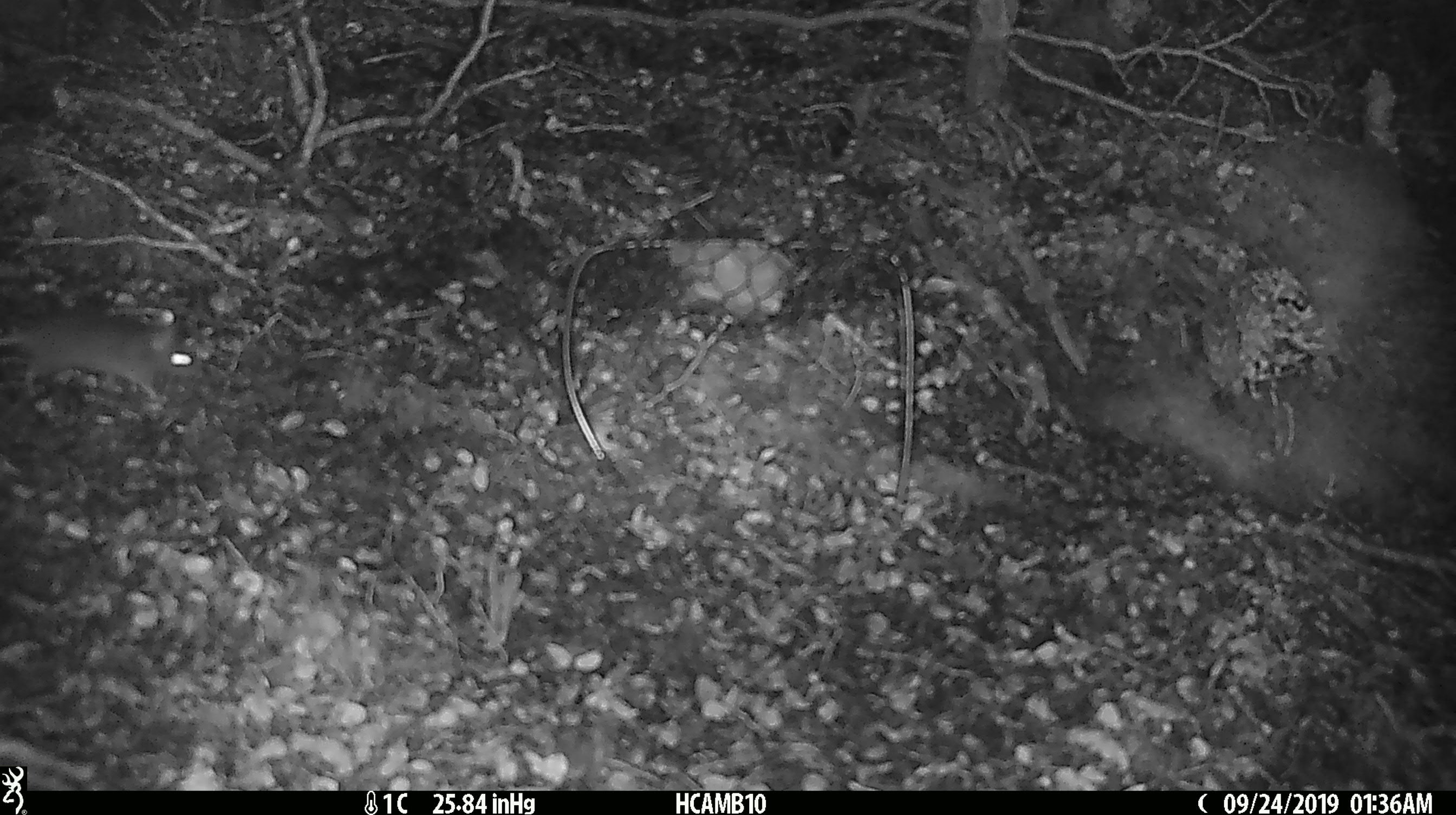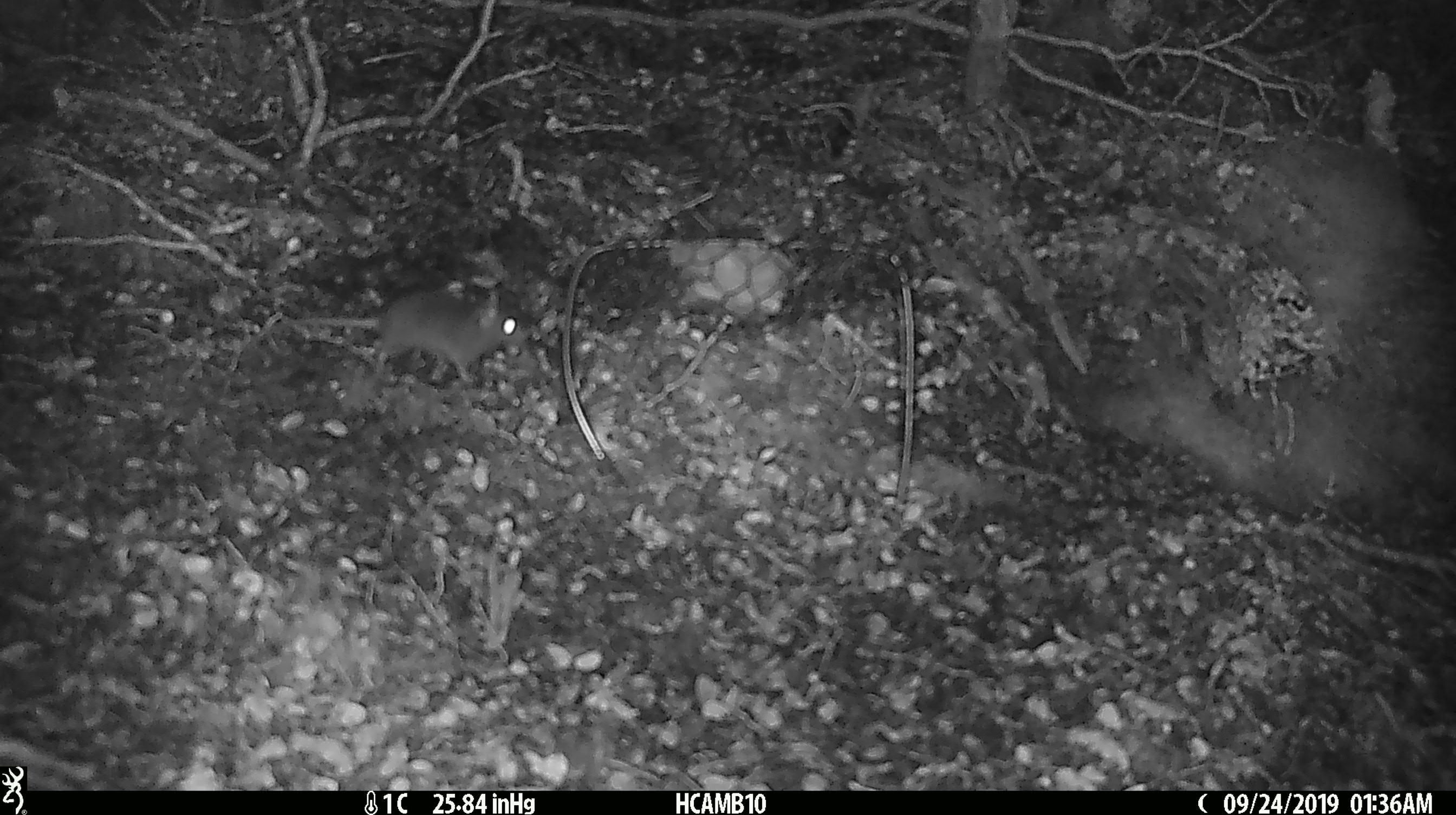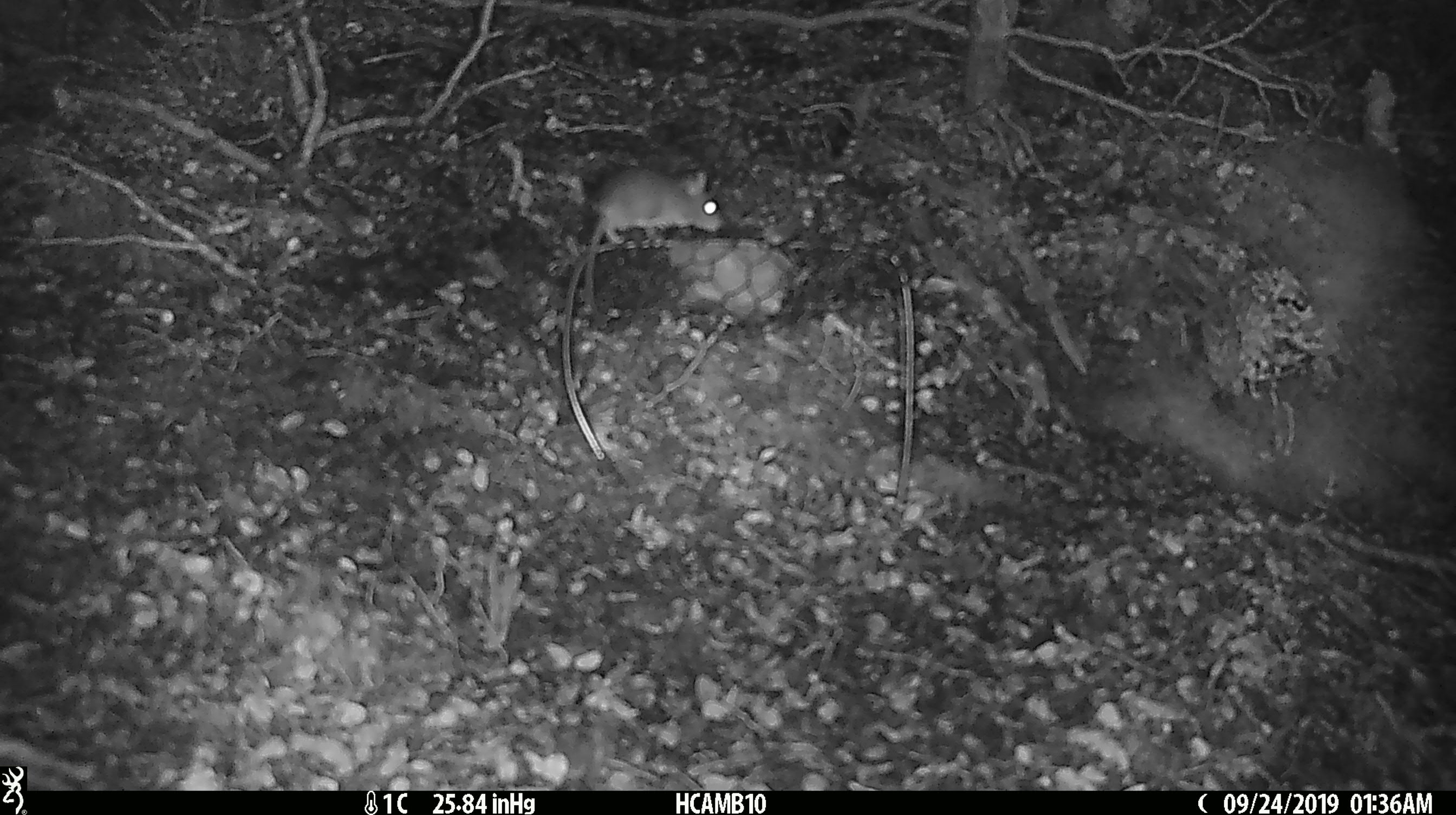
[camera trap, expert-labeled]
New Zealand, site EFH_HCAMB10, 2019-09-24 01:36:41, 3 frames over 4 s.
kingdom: Animalia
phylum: Chordata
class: Mammalia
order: Rodentia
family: Muridae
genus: Mus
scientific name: Mus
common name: mouse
Mouse (Mus).